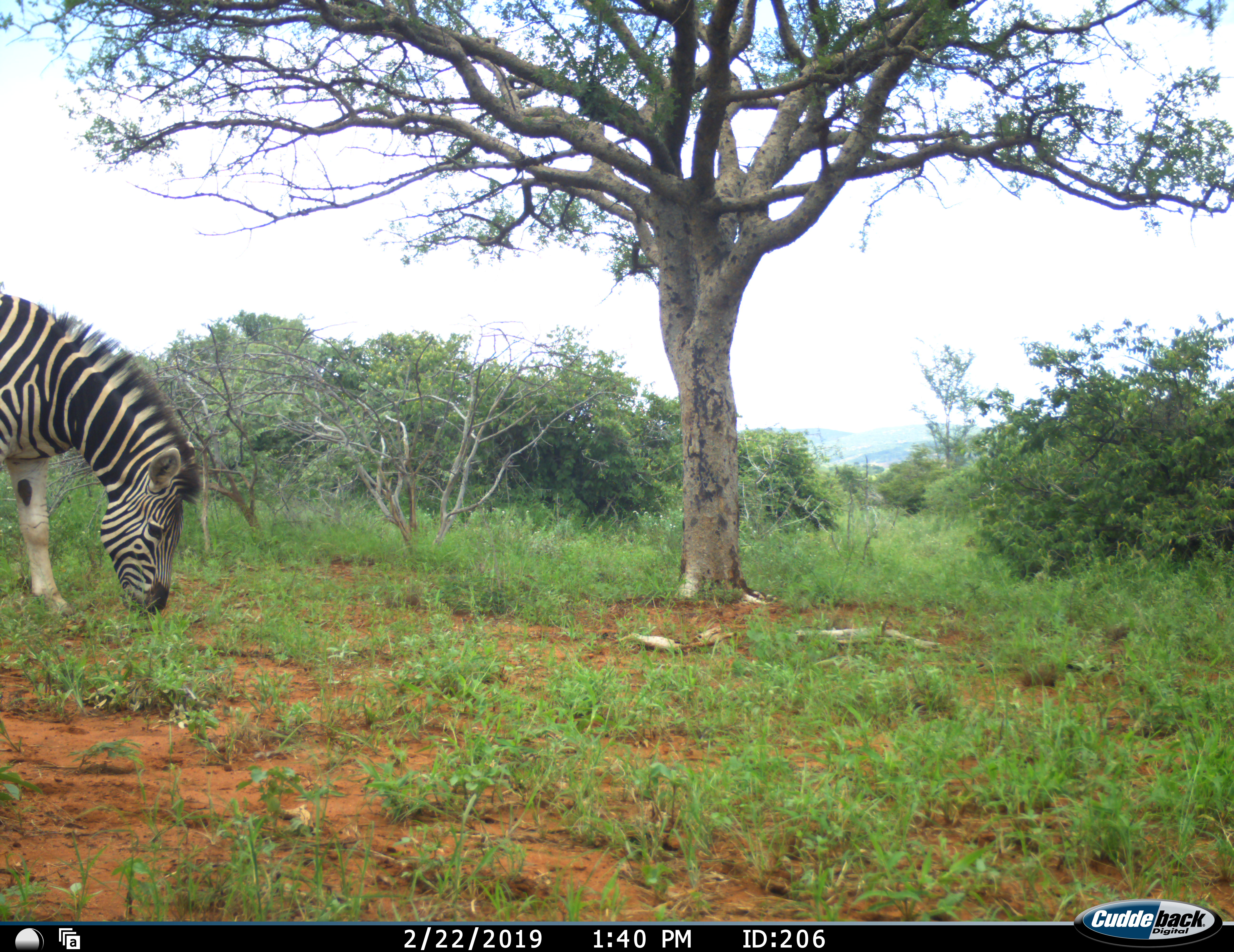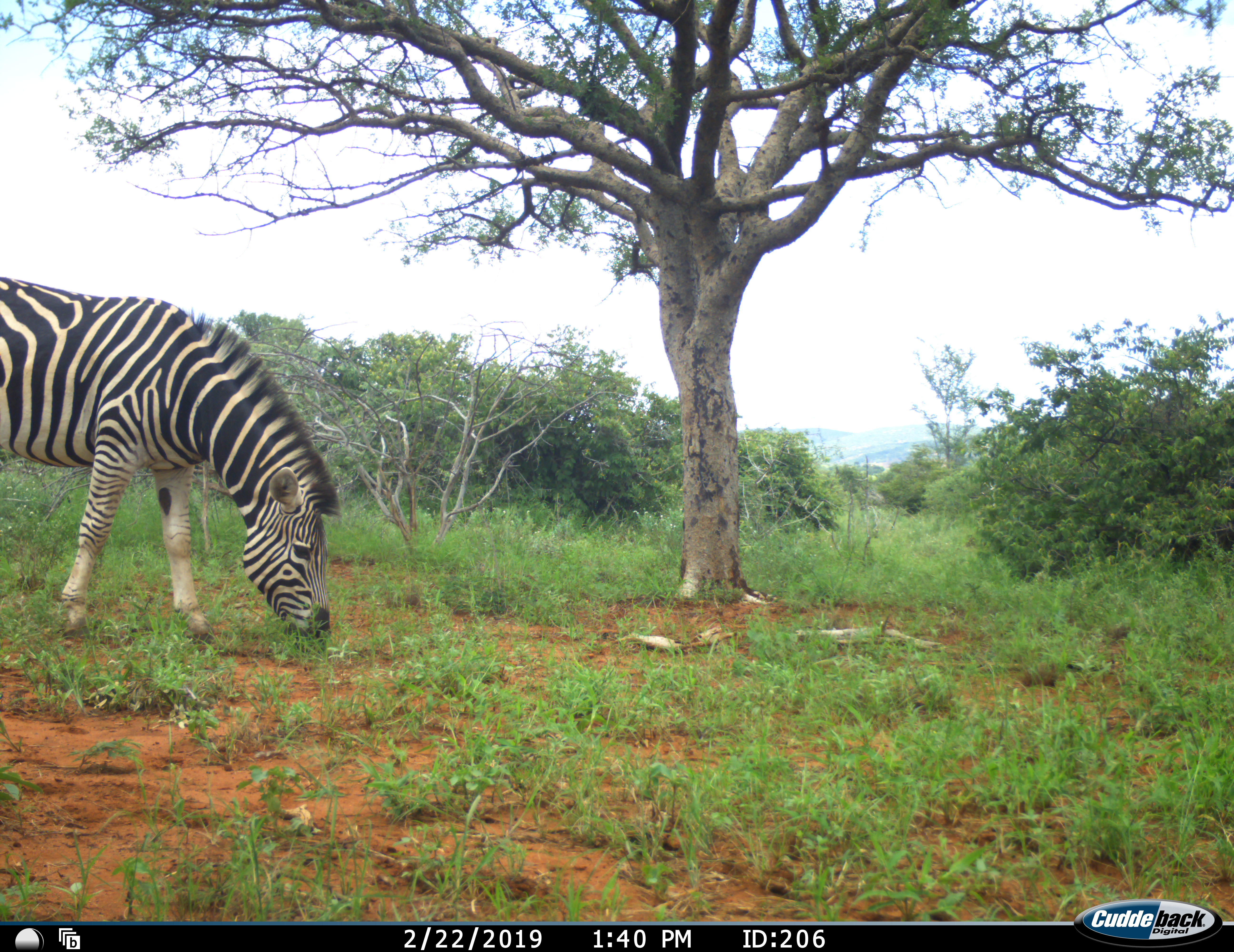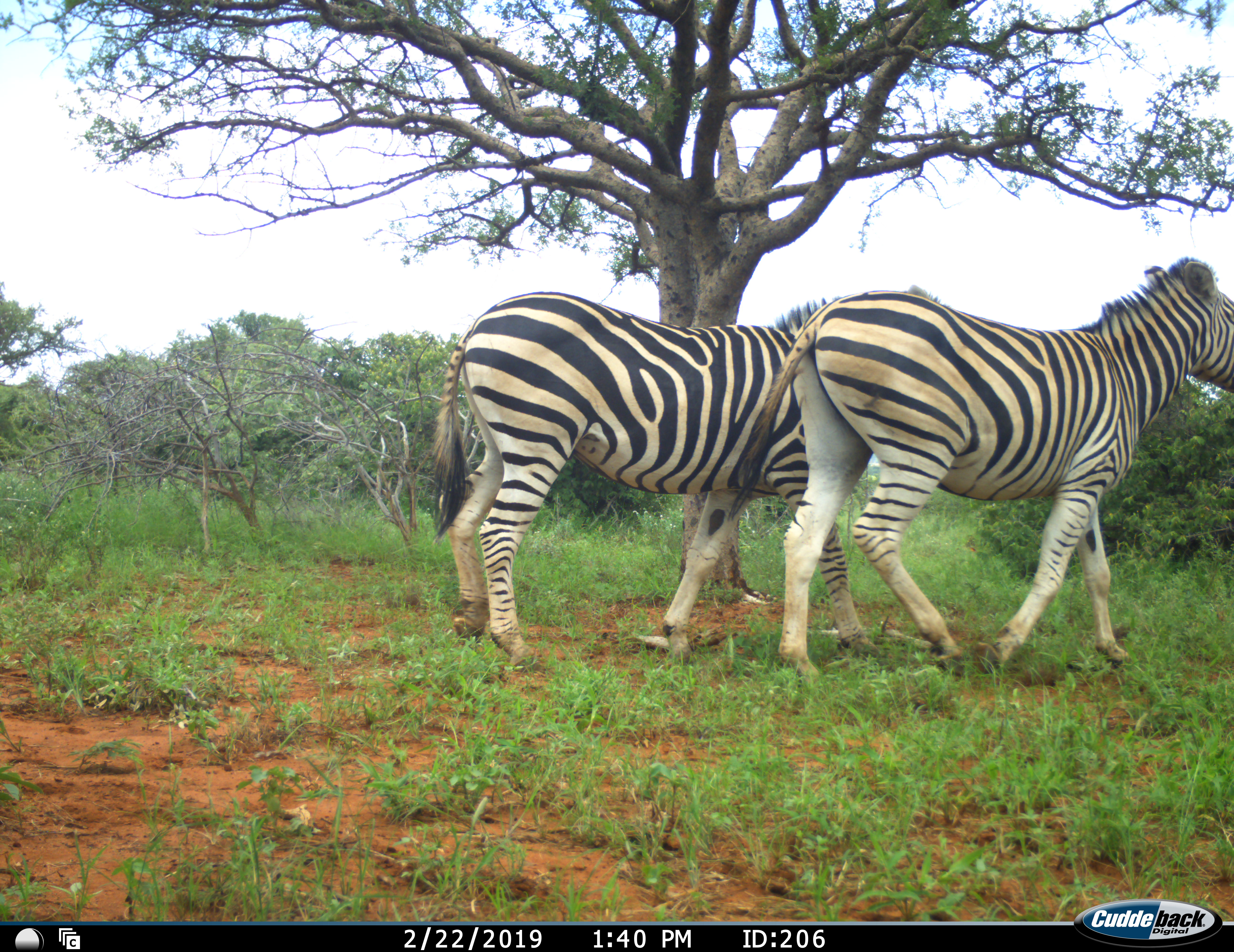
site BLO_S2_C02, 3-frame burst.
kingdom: Animalia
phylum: Chordata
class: Mammalia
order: Perissodactyla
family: Equidae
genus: Equus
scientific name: Equus quagga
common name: plains zebra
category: zebraplains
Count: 2.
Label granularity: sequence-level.